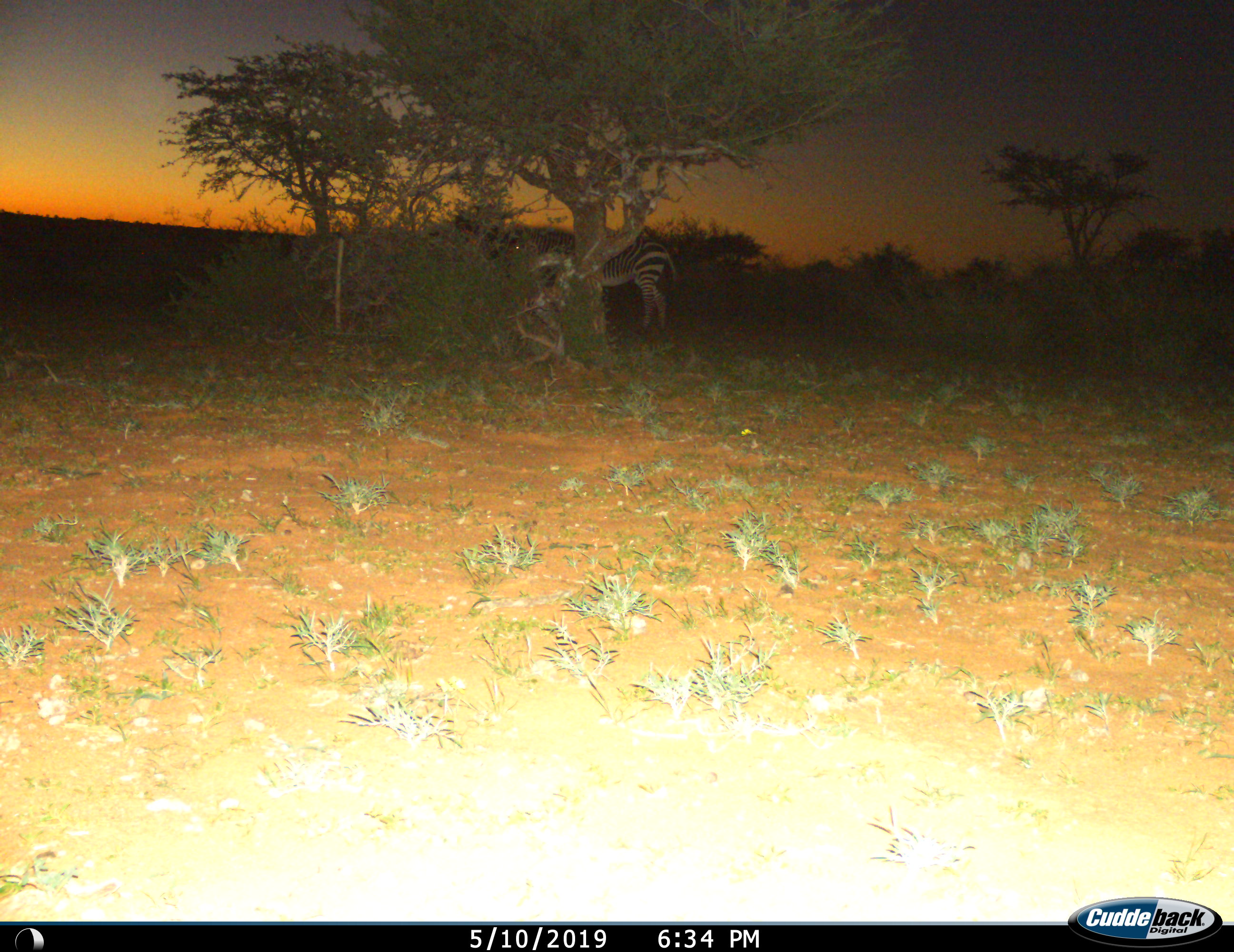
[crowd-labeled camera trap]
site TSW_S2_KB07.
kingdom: Animalia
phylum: Chordata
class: Mammalia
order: Perissodactyla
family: Equidae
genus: Equus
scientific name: Equus quagga burchellii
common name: burchell's zebra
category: zebraburchells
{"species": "zebraburchells (burchell's zebra) (Equus quagga burchellii)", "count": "1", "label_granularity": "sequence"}